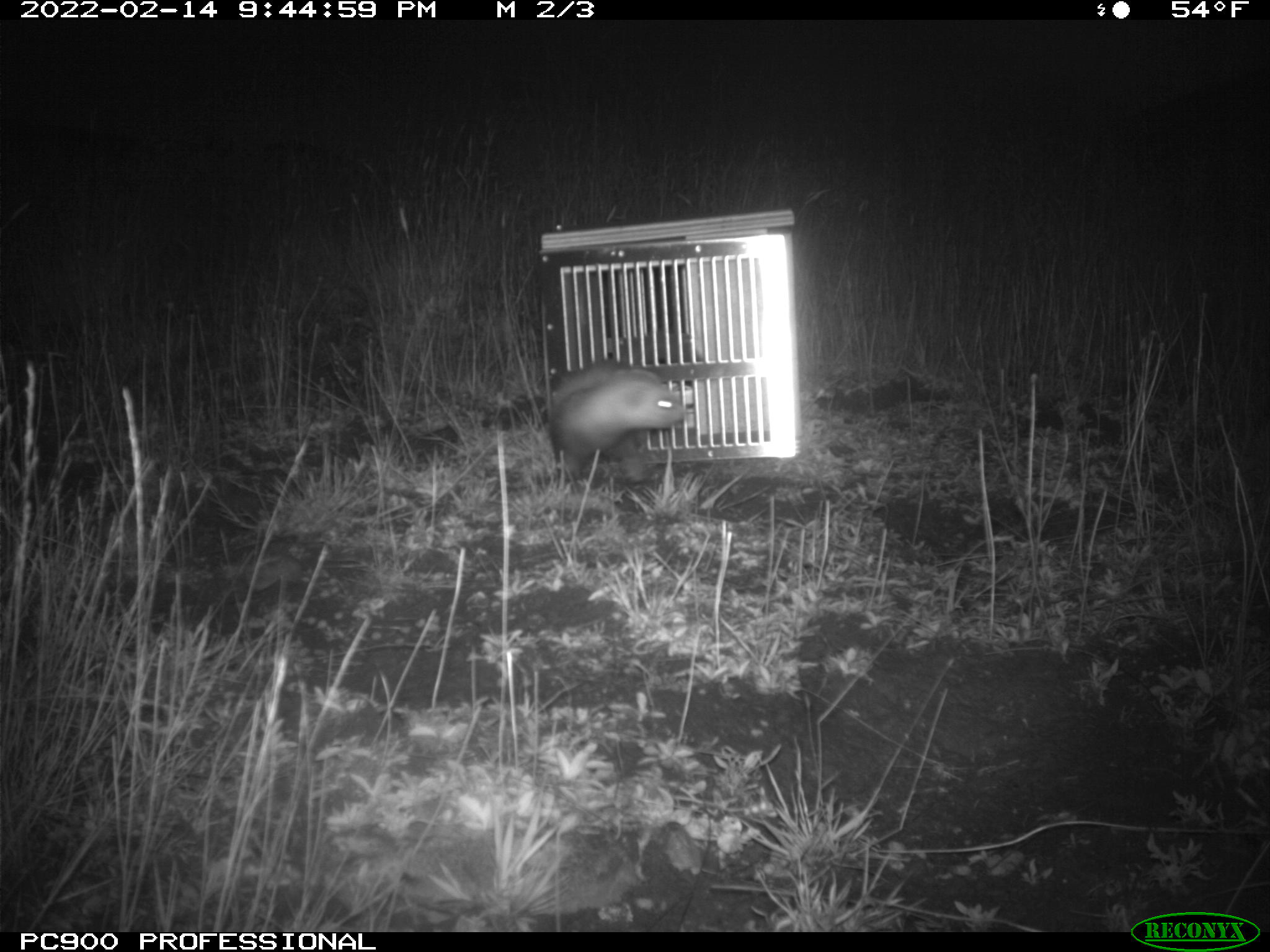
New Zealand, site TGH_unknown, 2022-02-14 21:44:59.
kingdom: Animalia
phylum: Chordata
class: Mammalia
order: Carnivora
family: Mustelidae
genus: Mustela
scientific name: Mustela furo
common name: ferret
Ferret (Mustela furo).